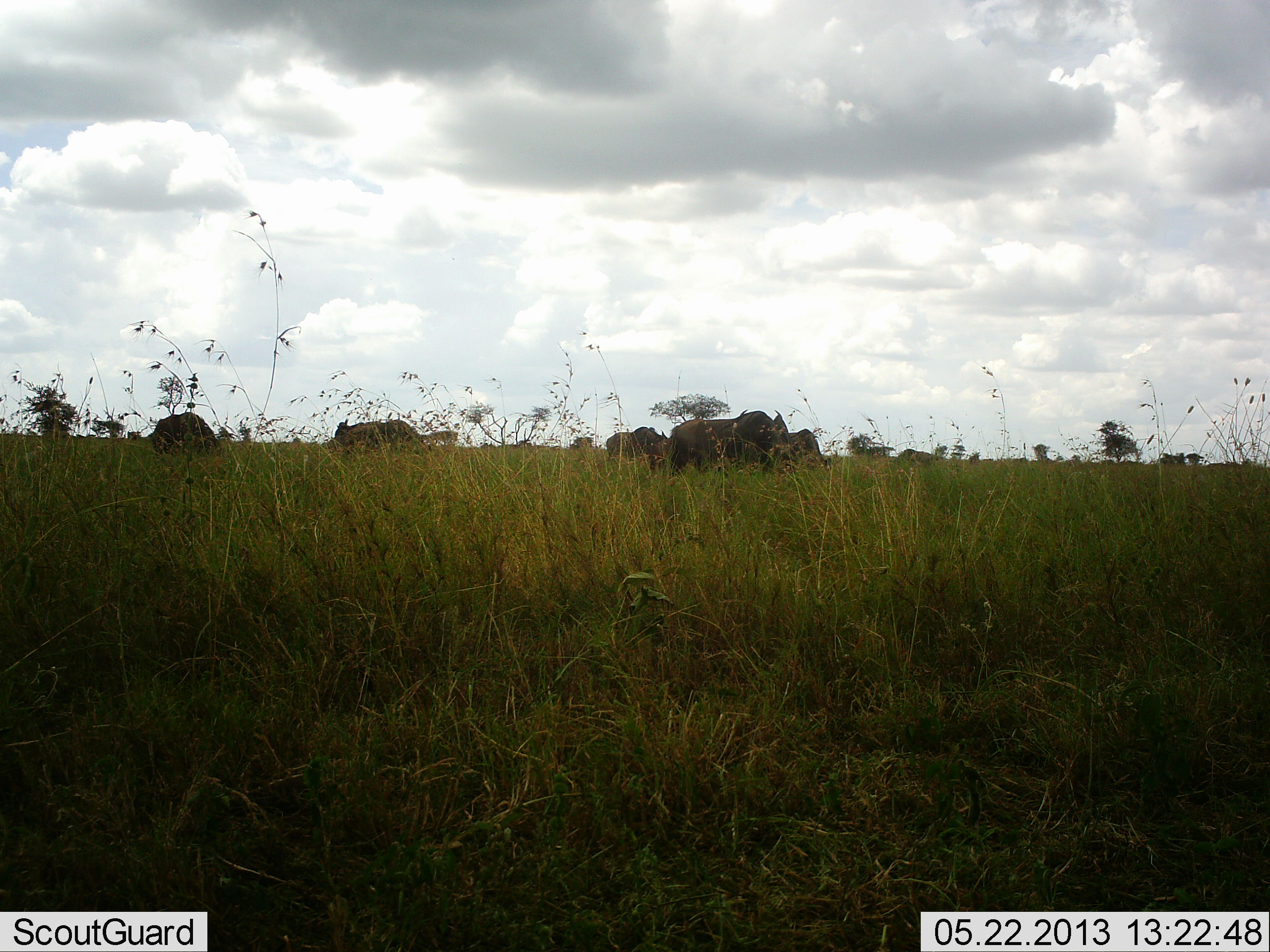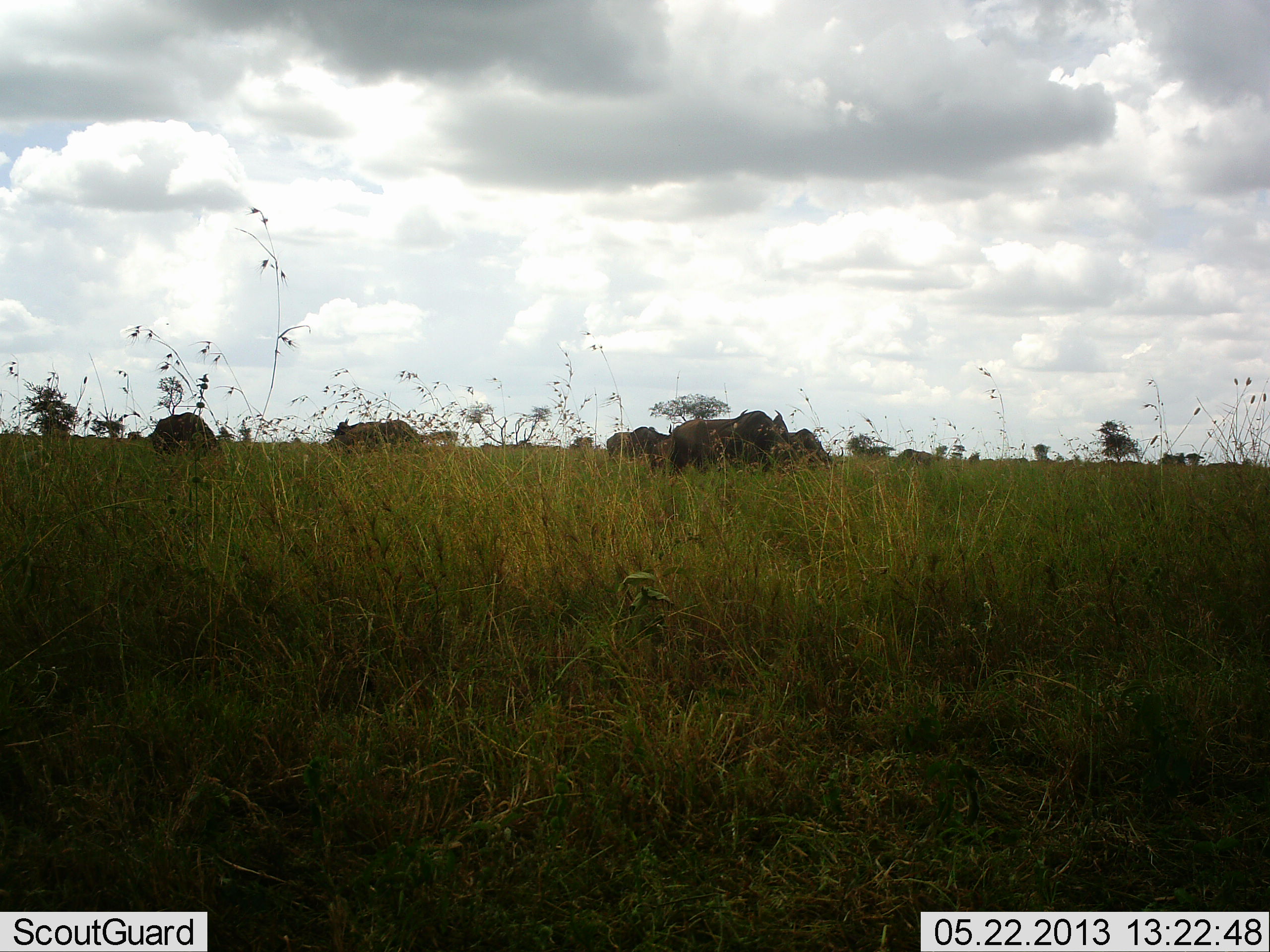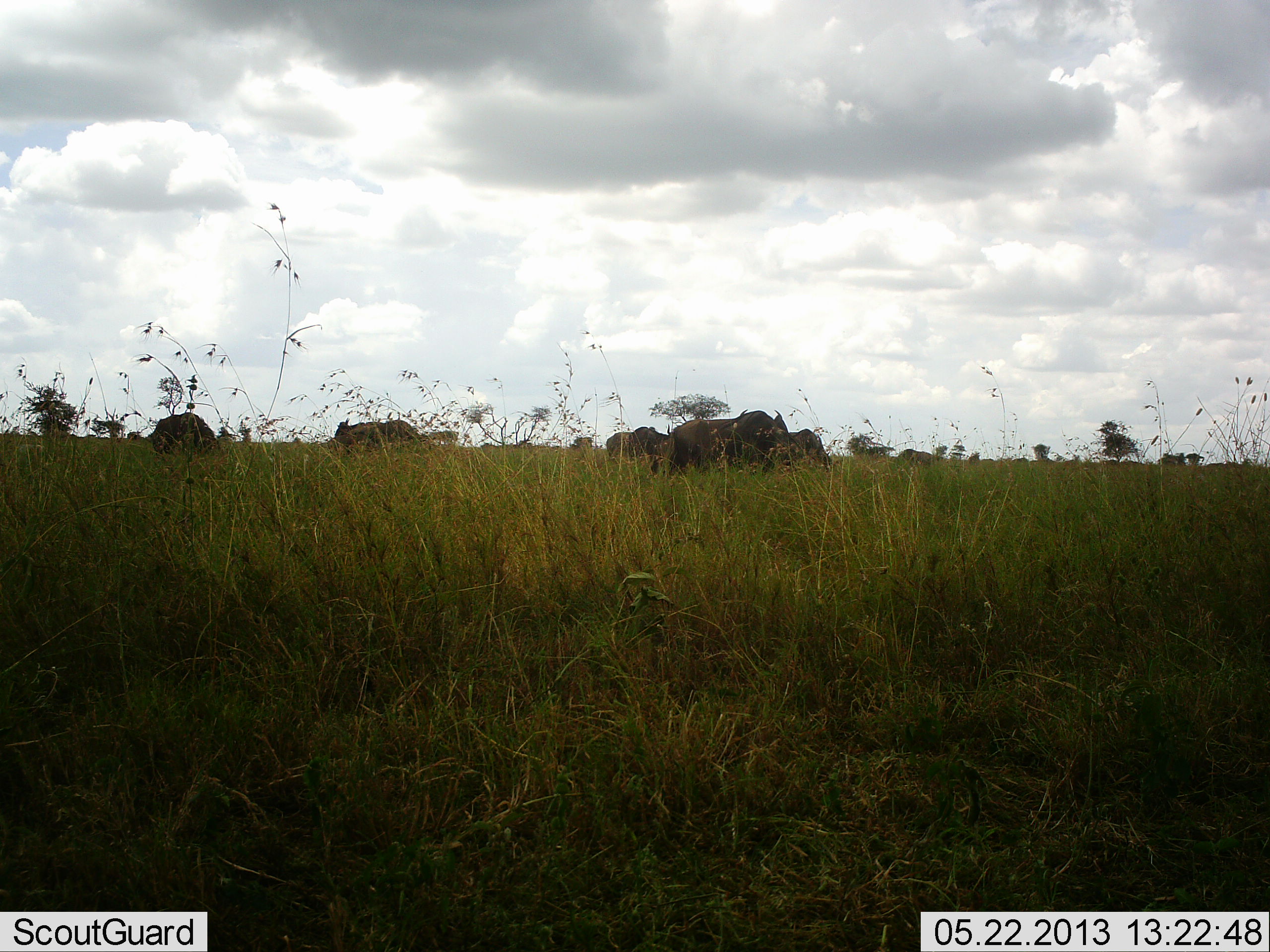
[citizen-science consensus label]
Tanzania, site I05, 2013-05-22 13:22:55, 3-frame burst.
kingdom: Animalia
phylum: Chordata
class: Mammalia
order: Artiodactyla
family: Bovidae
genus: Syncerus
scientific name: Syncerus caffer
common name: cape buffalo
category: buffalo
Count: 6.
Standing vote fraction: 57%.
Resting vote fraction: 14%.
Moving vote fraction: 0%.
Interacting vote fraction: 0%.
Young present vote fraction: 0%.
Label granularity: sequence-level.